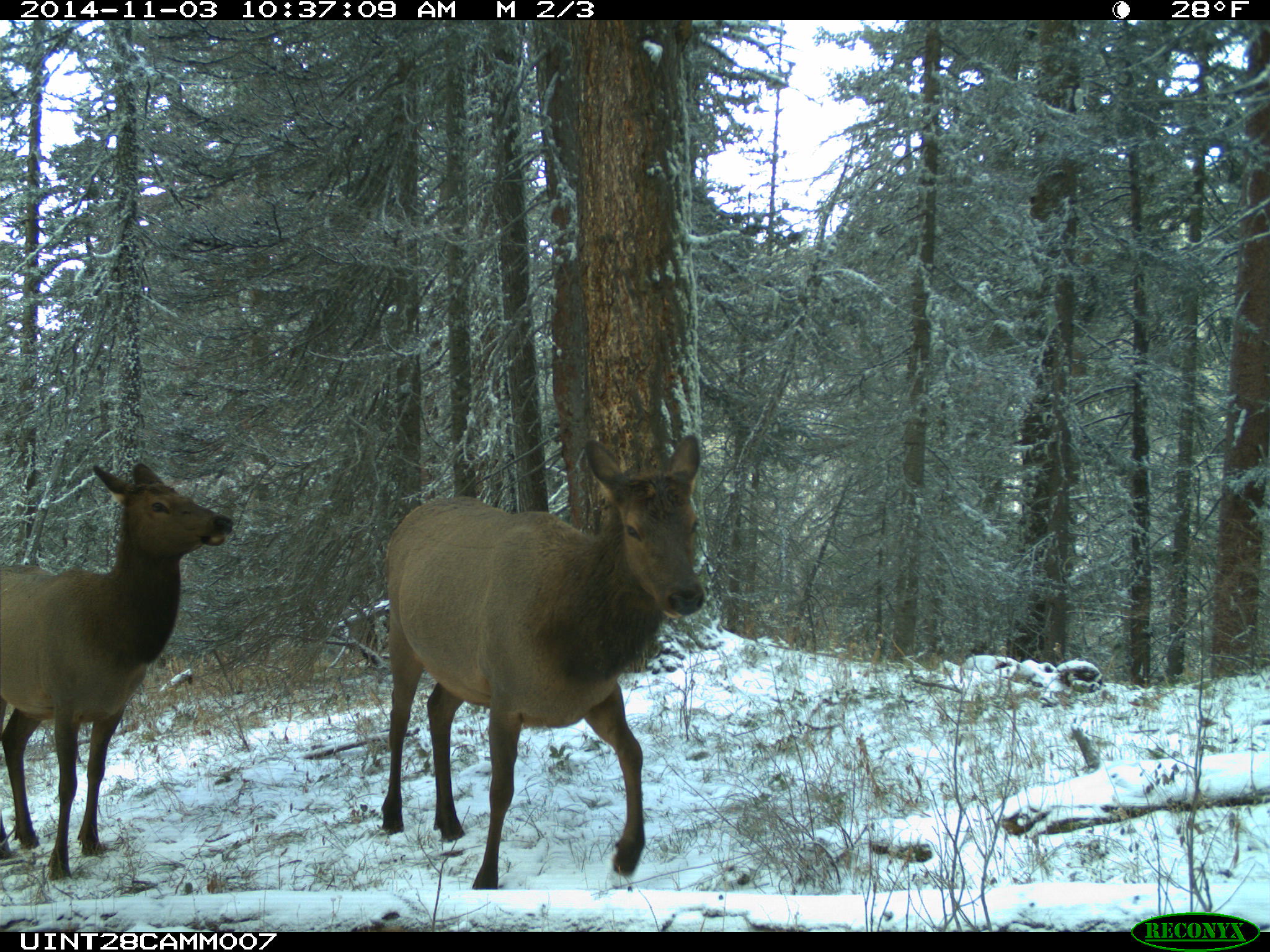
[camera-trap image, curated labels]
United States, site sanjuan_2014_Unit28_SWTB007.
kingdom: Animalia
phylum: Chordata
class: Mammalia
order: Artiodactyla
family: Cervidae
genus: Cervus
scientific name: Cervus elaphus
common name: red deer